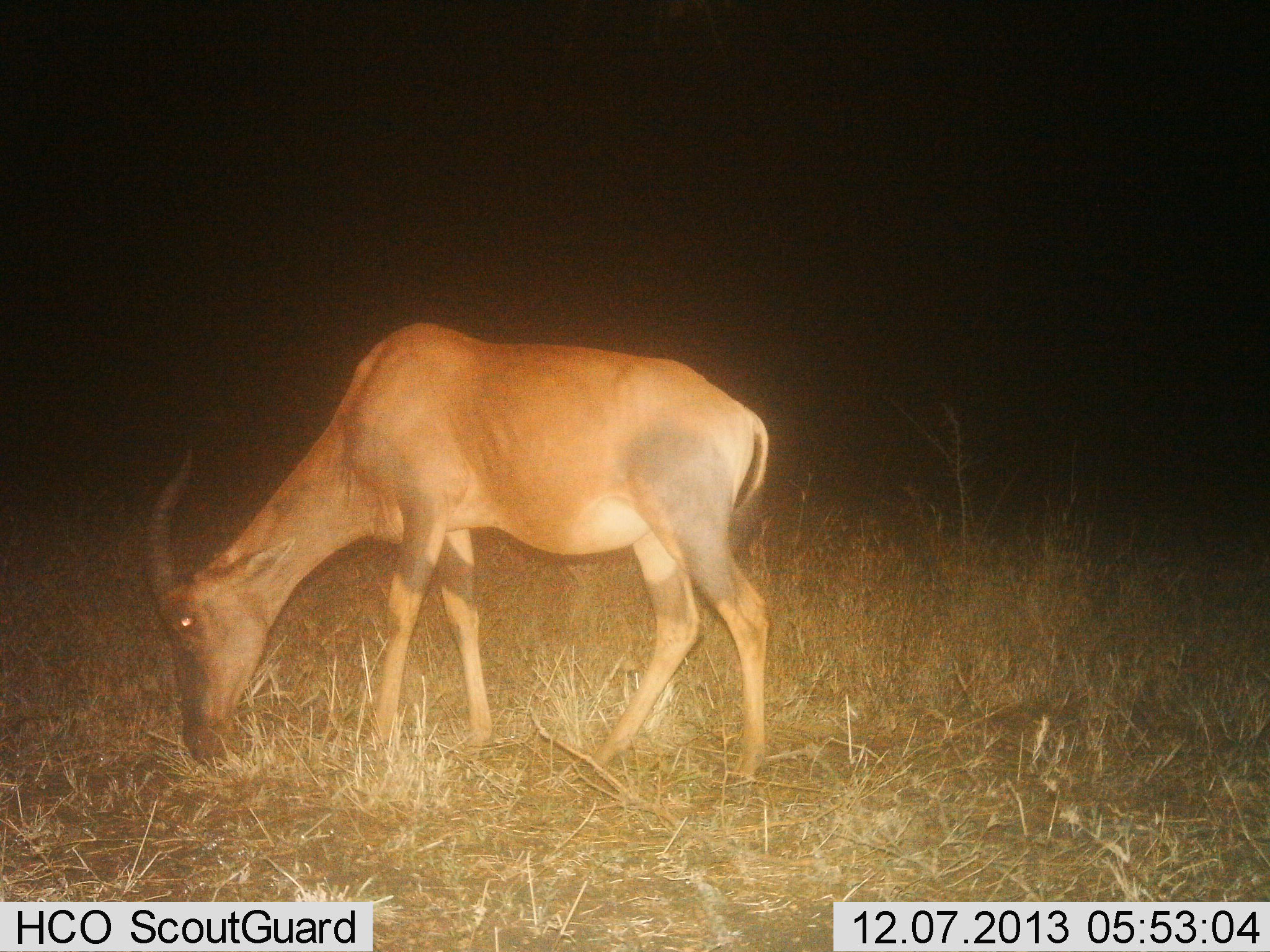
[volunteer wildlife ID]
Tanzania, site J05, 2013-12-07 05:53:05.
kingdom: Animalia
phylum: Chordata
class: Mammalia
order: Artiodactyla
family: Bovidae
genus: Damaliscus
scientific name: Damaliscus lunatus jimela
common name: topi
Topi (Damaliscus lunatus jimela), count 1. Behavior (volunteer vote fractions): standing 0%, resting 0%, moving 0%, interacting 0%. Young present (vote fraction): 0%. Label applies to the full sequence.